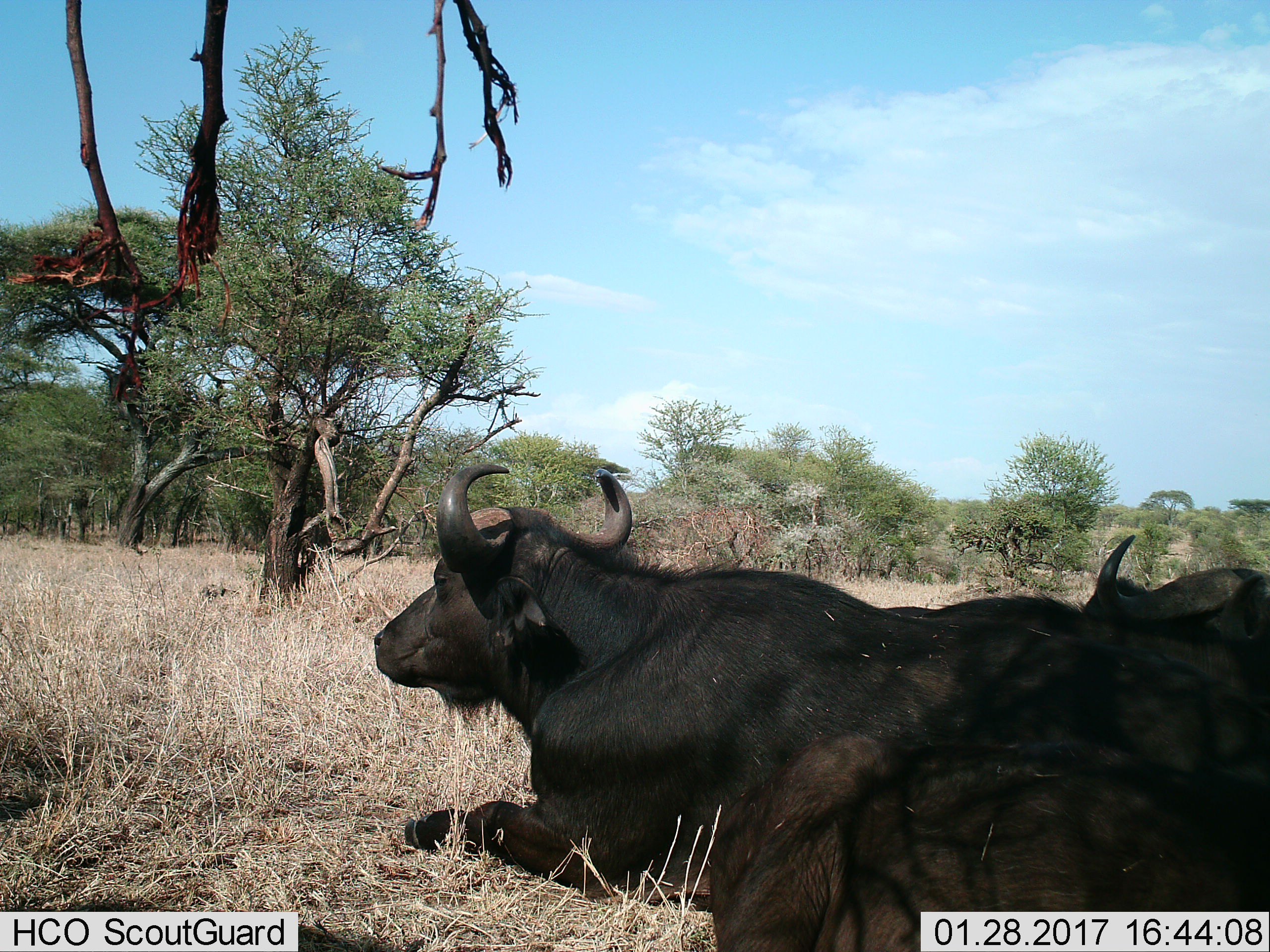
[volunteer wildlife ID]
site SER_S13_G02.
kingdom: Animalia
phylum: Chordata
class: Mammalia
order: Artiodactyla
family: Bovidae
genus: Syncerus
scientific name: Syncerus caffer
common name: african buffalo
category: buffalo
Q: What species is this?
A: Buffalo (african buffalo) (Syncerus caffer).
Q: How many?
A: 3.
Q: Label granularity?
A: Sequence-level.